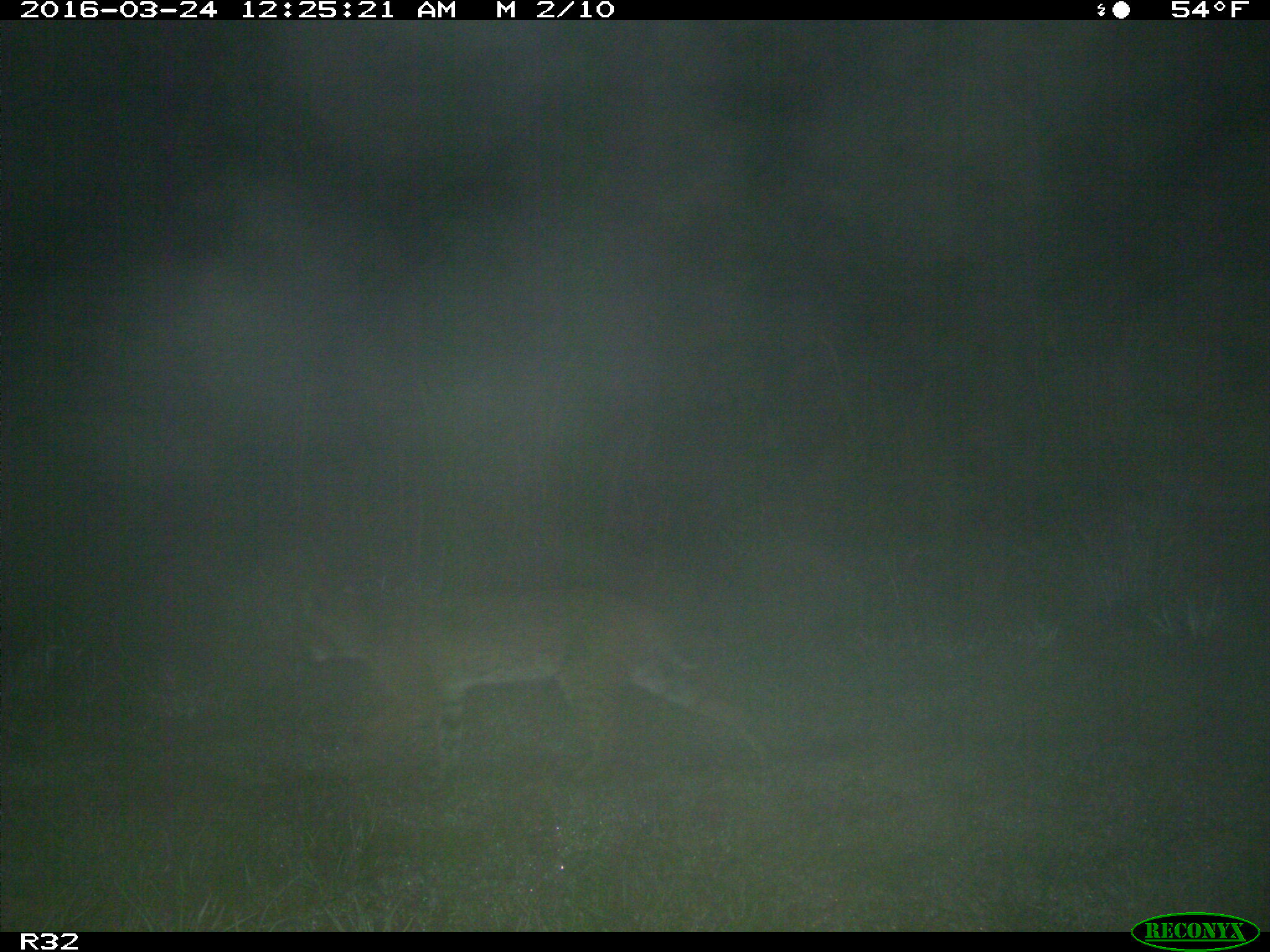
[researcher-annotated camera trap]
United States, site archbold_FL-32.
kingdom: Animalia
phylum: Chordata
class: Mammalia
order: Carnivora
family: Felidae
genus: Lynx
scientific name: Lynx rufus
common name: bobcat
Lynx rufus (bobcat).